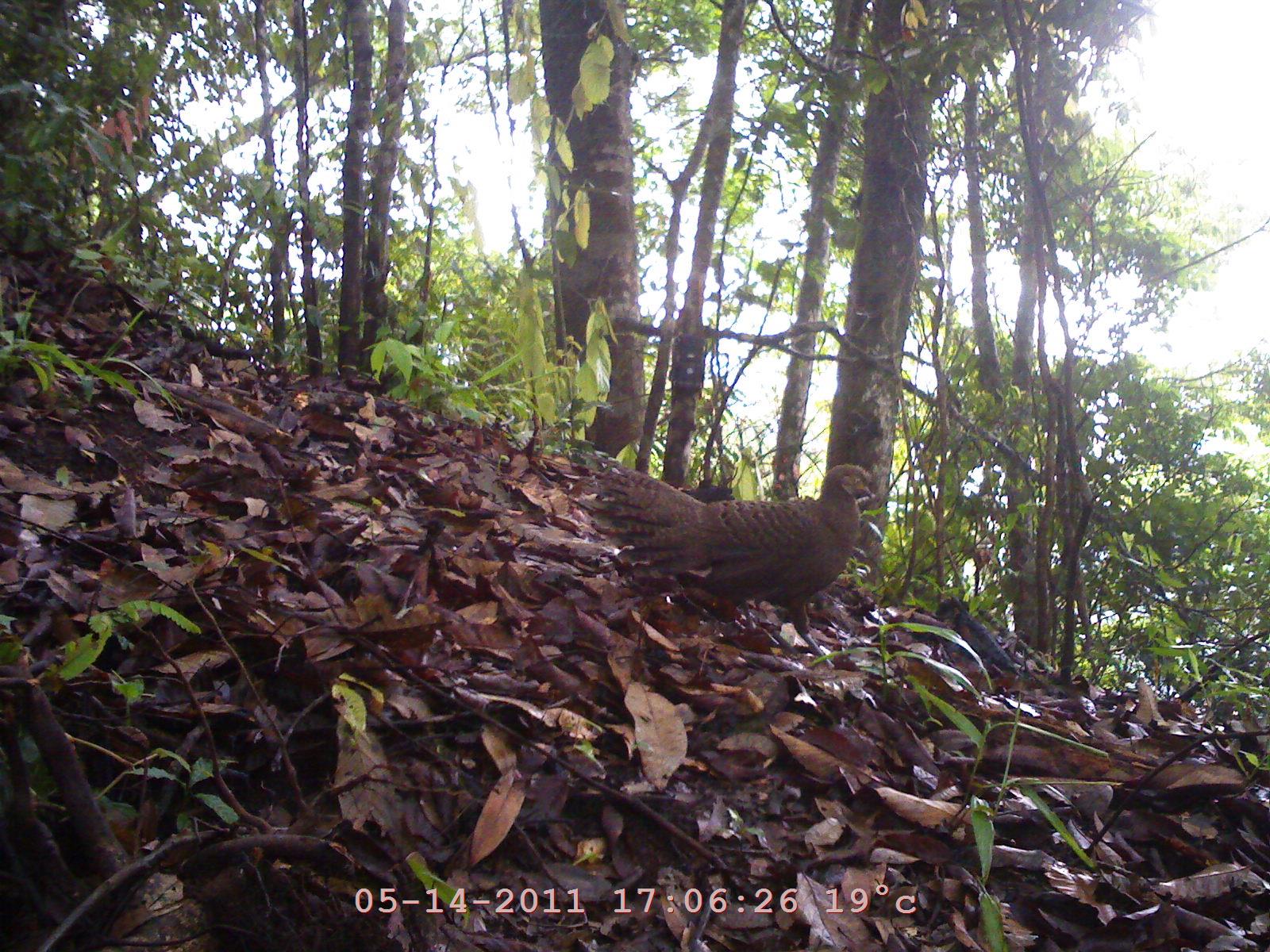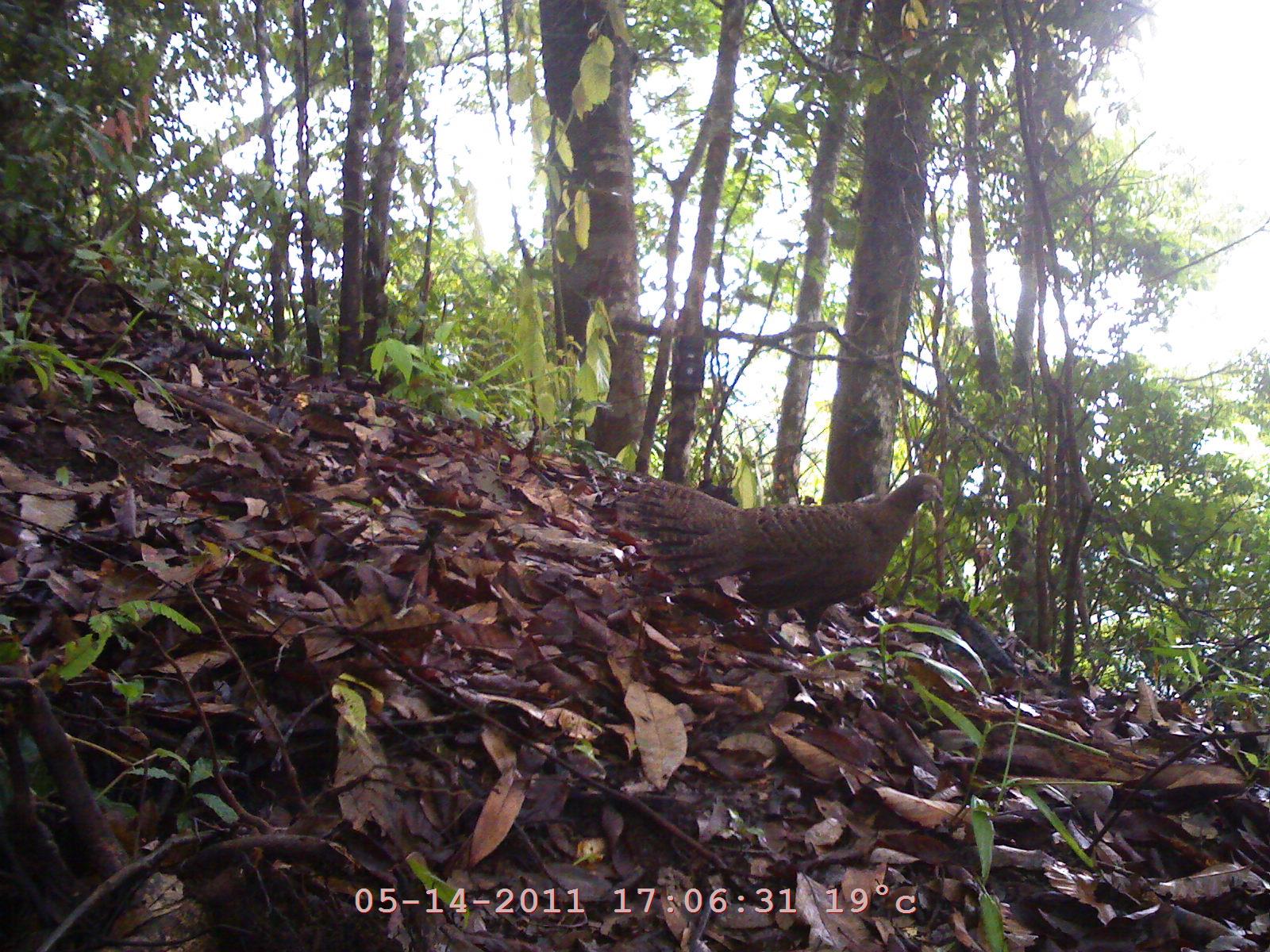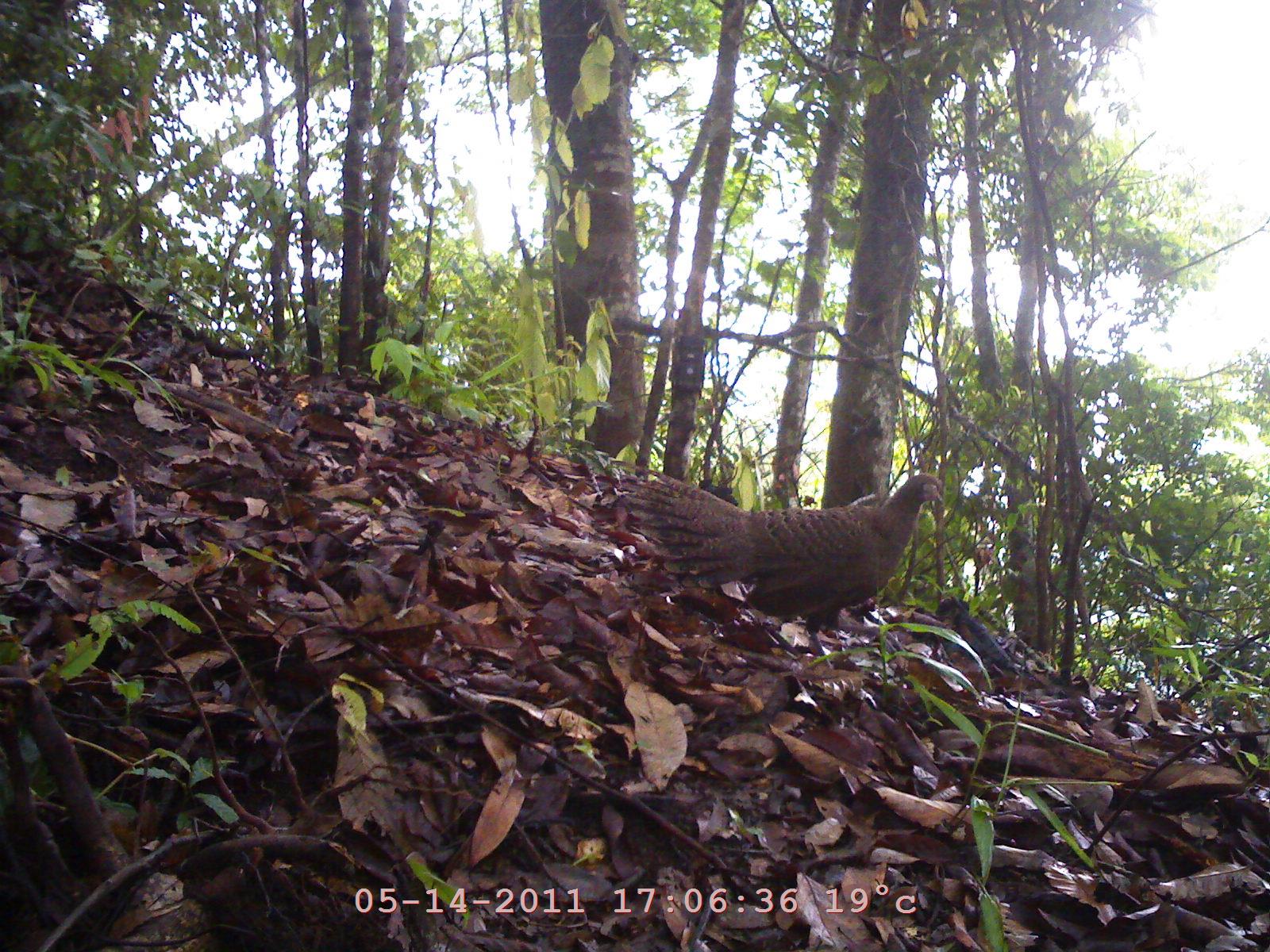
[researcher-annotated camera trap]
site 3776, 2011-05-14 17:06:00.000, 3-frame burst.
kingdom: Animalia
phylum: Chordata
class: Aves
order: Galliformes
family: Phasianidae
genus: Polyplectron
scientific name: Polyplectron bicalcaratum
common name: grey peacock-pheasant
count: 1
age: adult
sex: female